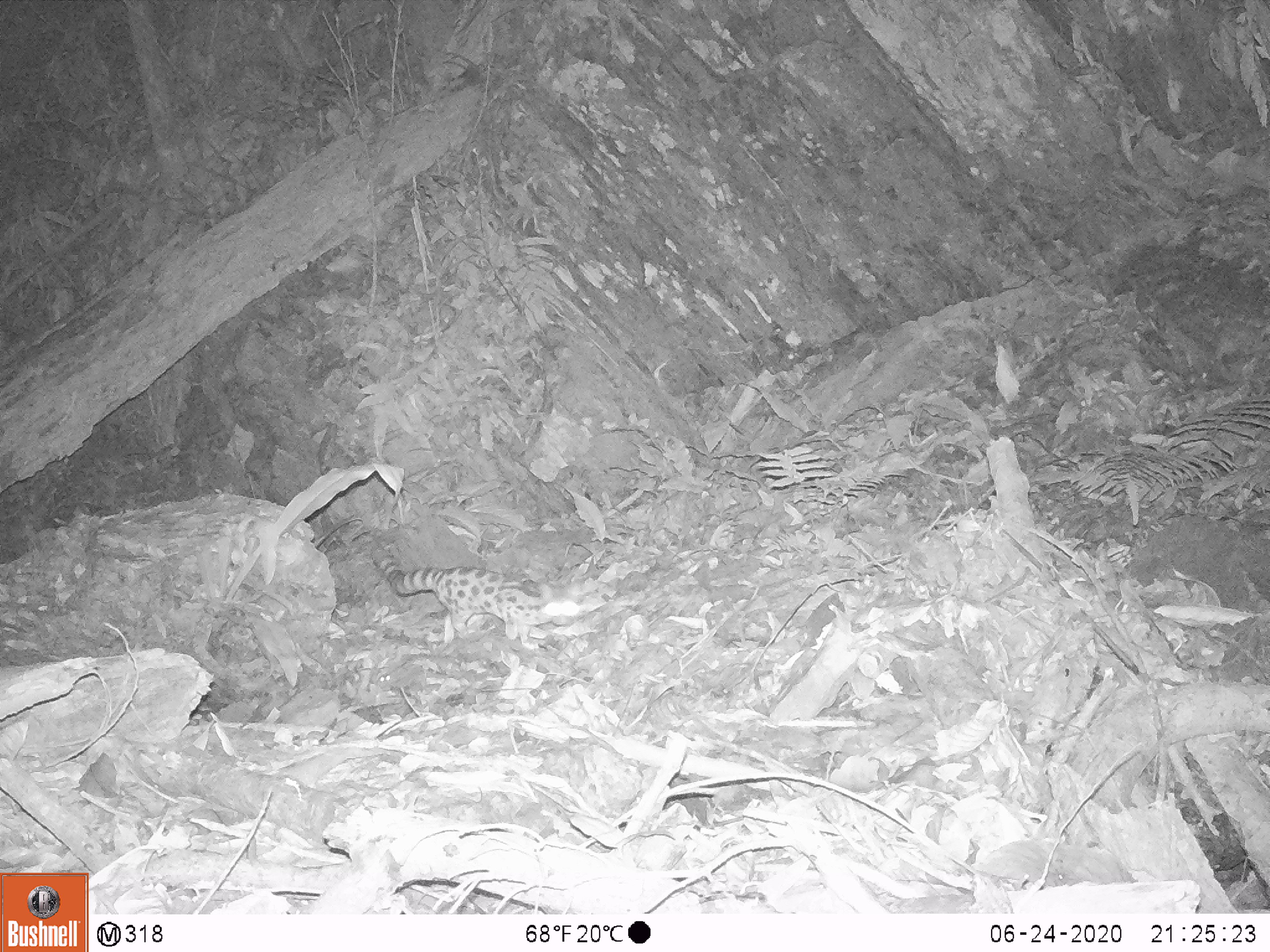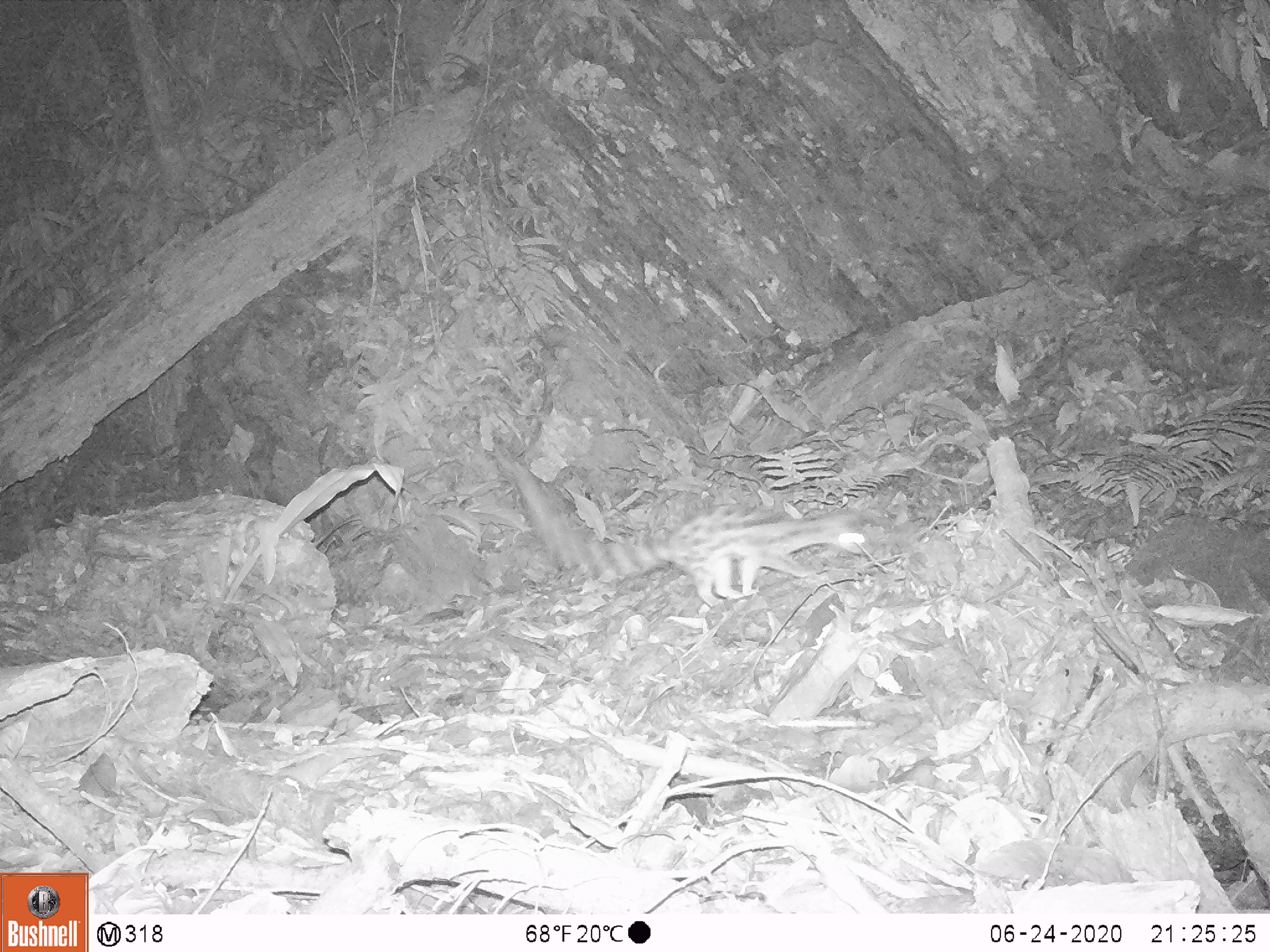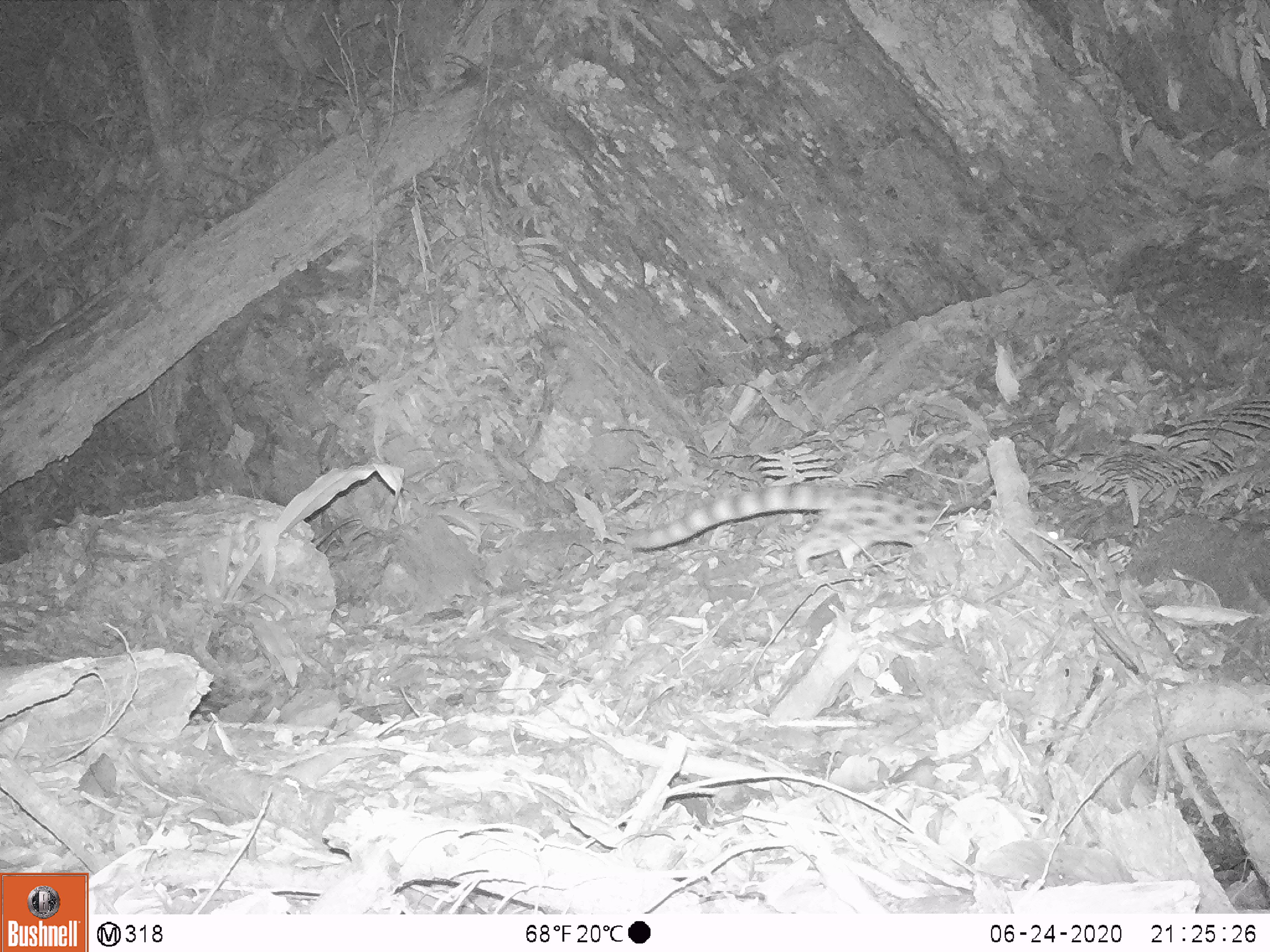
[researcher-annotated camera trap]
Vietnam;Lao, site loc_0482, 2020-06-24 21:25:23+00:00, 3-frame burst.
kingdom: Animalia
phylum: Chordata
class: Mammalia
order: Carnivora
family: Prionodontidae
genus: Prionodon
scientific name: Prionodon pardicolor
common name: spotted linsang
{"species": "spotted linsang (Prionodon pardicolor)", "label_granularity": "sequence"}